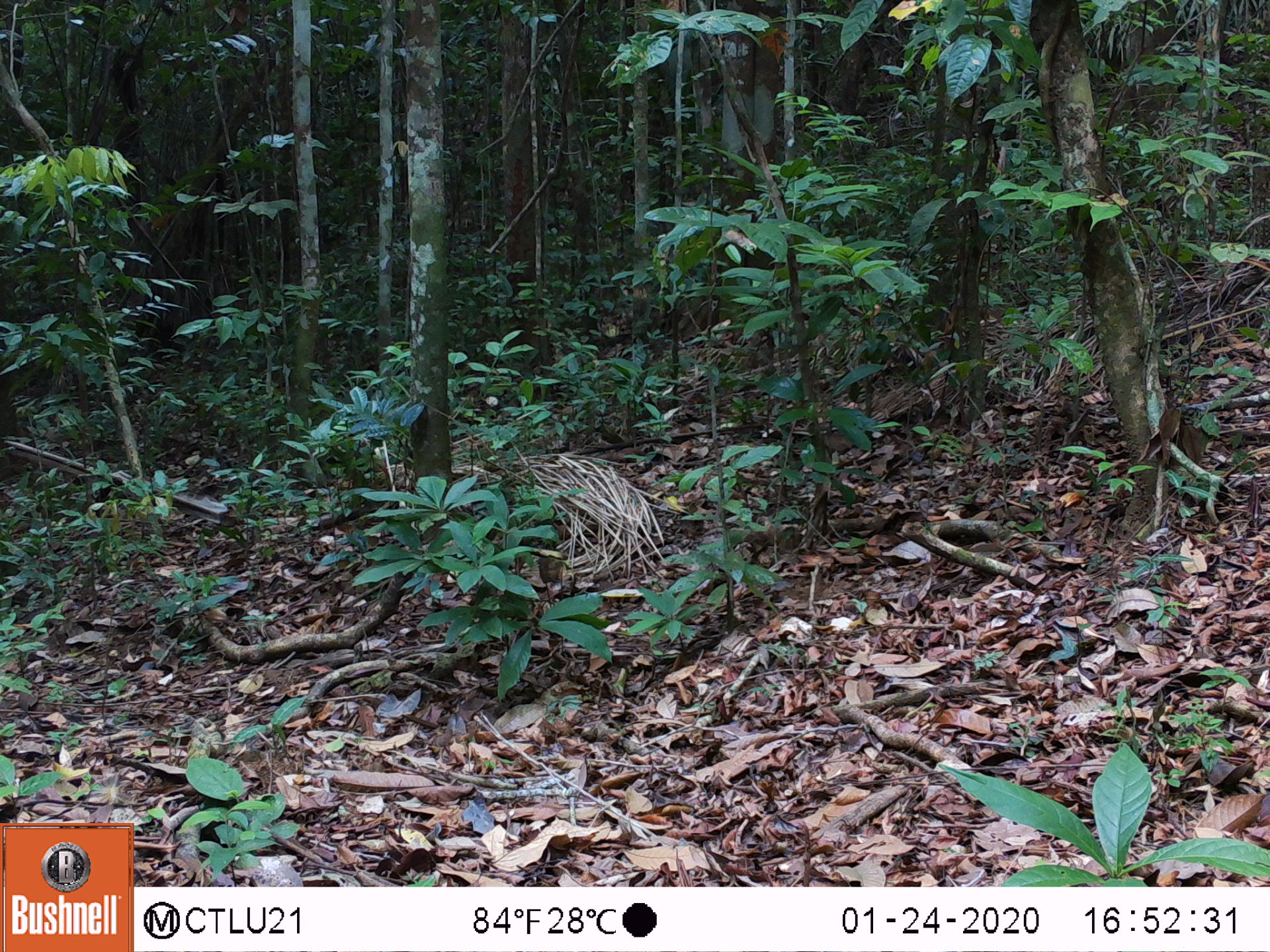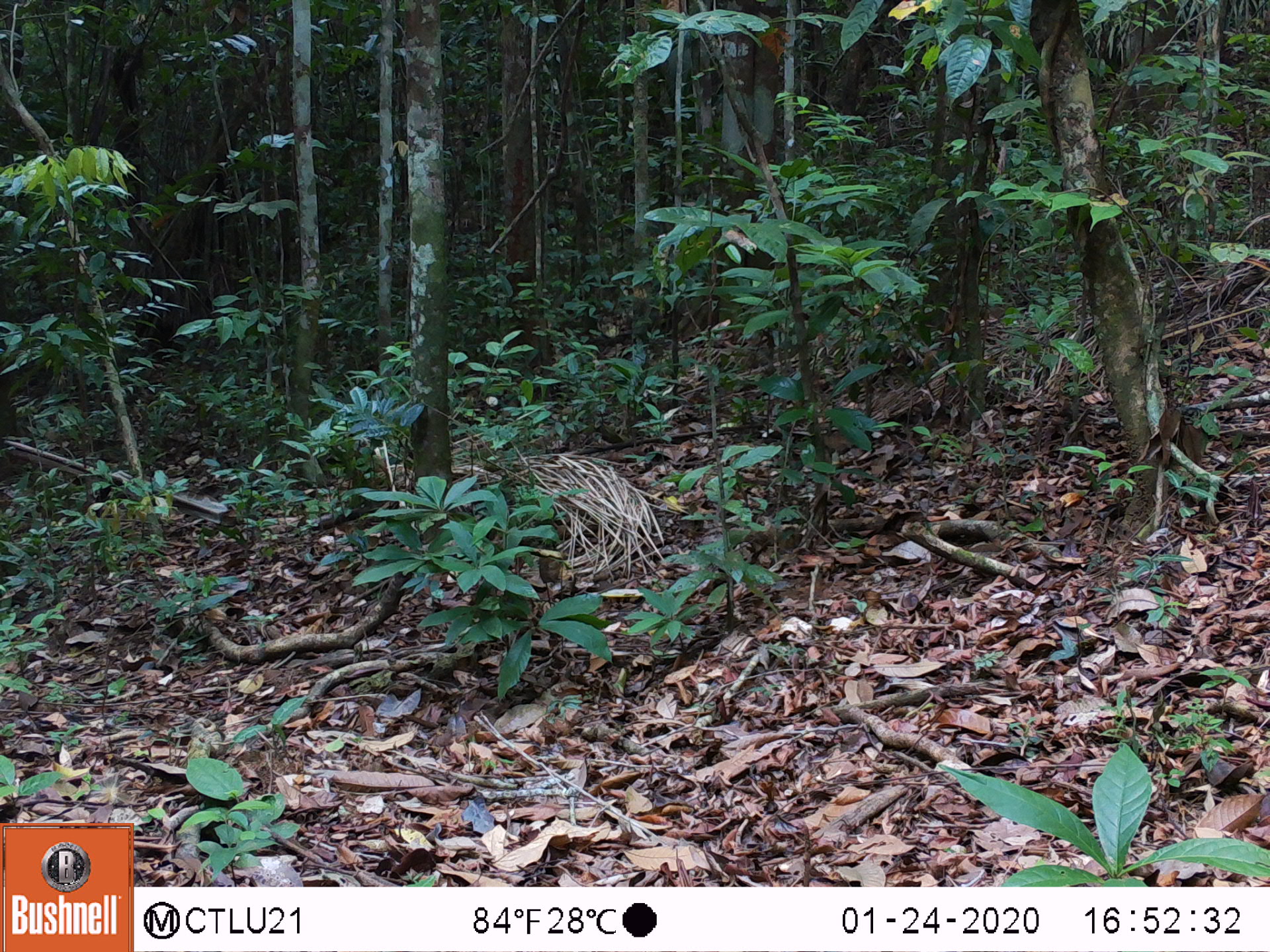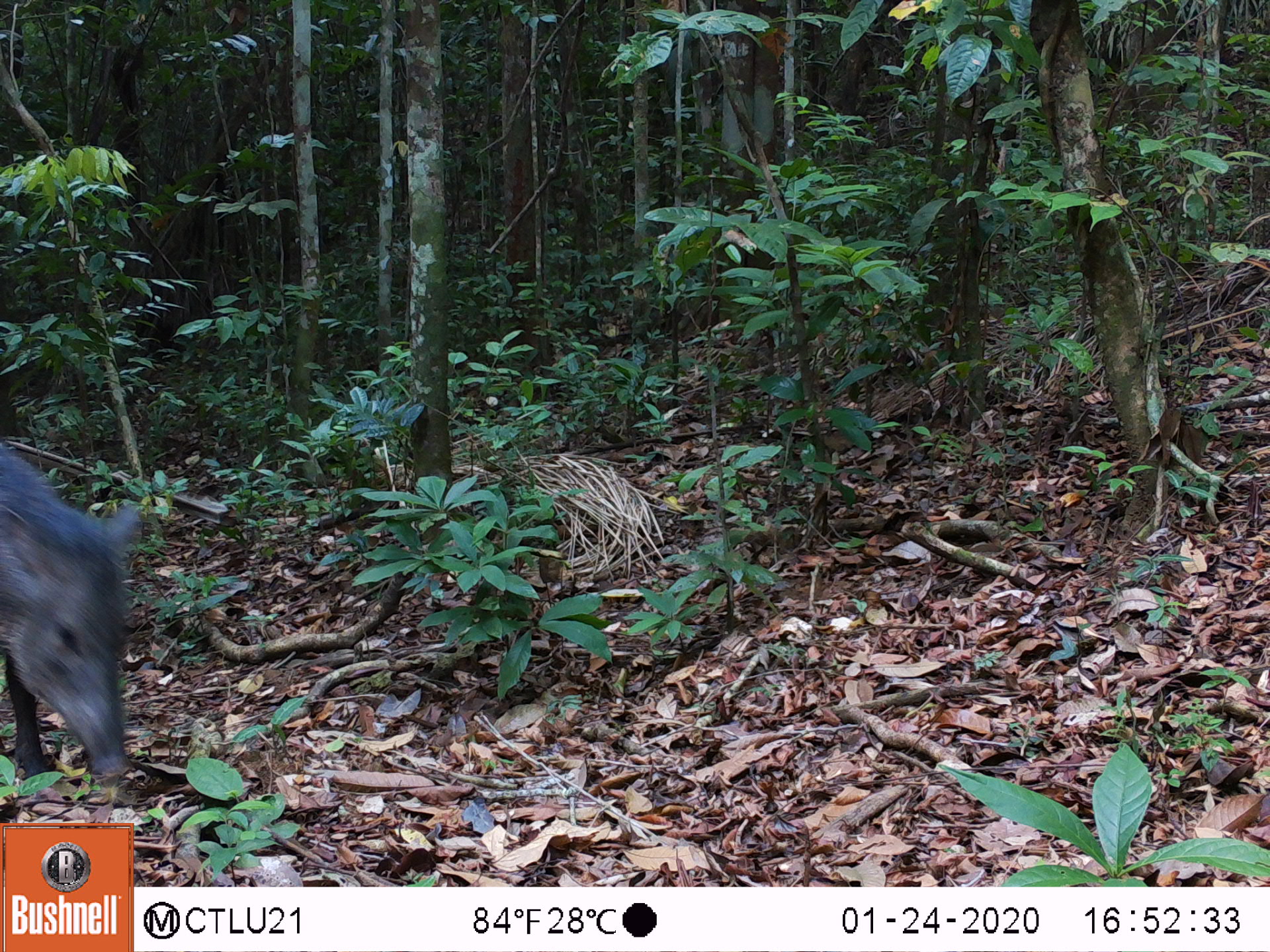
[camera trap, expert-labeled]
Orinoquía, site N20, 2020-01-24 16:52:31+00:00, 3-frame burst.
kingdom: Animalia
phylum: Chordata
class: Mammalia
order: Artiodactyla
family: Tayassuidae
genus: Pecari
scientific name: Pecari tajacu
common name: collared peccary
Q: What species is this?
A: Collared peccary (Pecari tajacu).